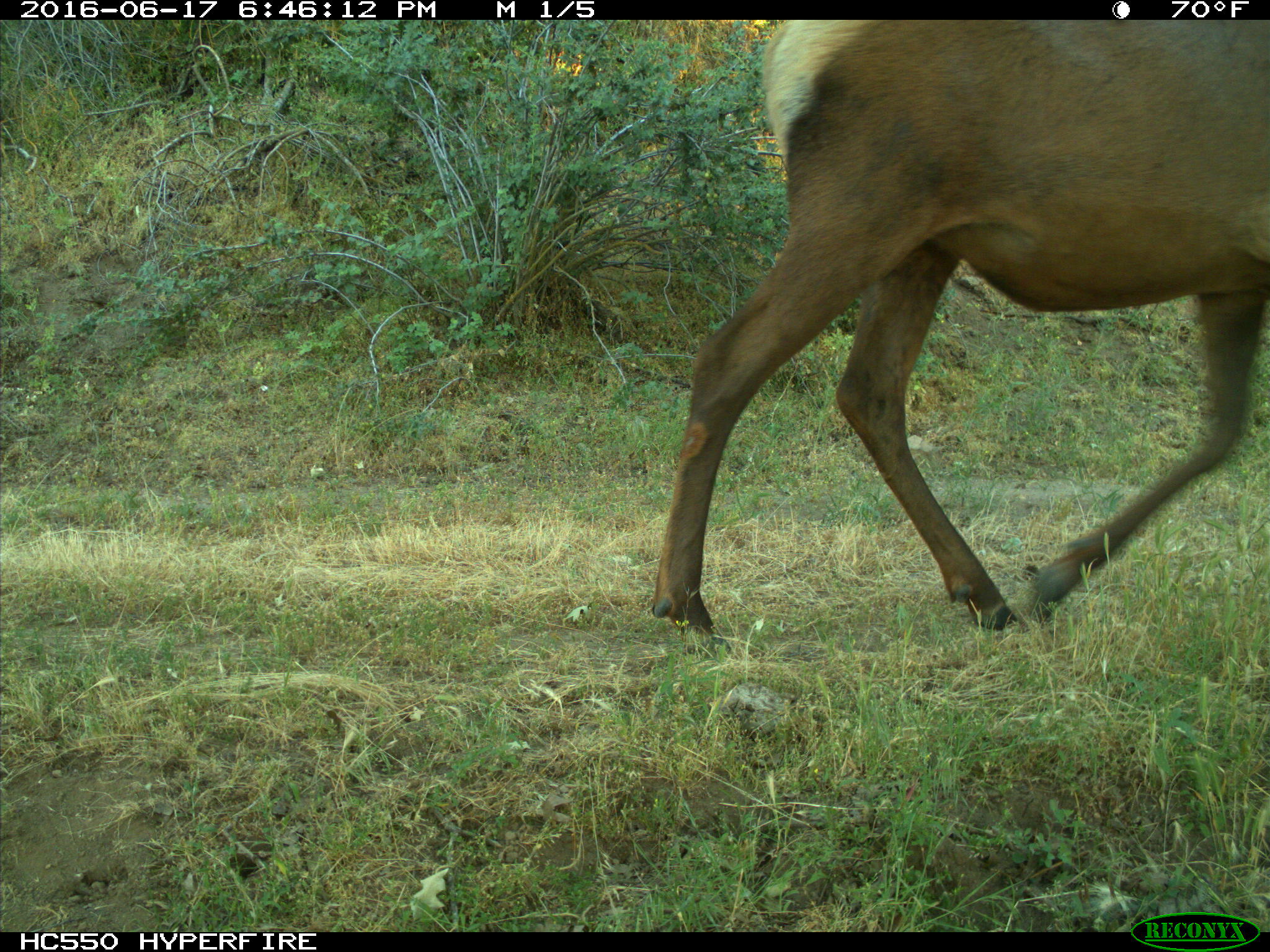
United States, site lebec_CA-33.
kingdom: Animalia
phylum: Chordata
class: Mammalia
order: Artiodactyla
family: Cervidae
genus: Cervus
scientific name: Cervus canadensis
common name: elk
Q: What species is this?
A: Cervus canadensis (elk).